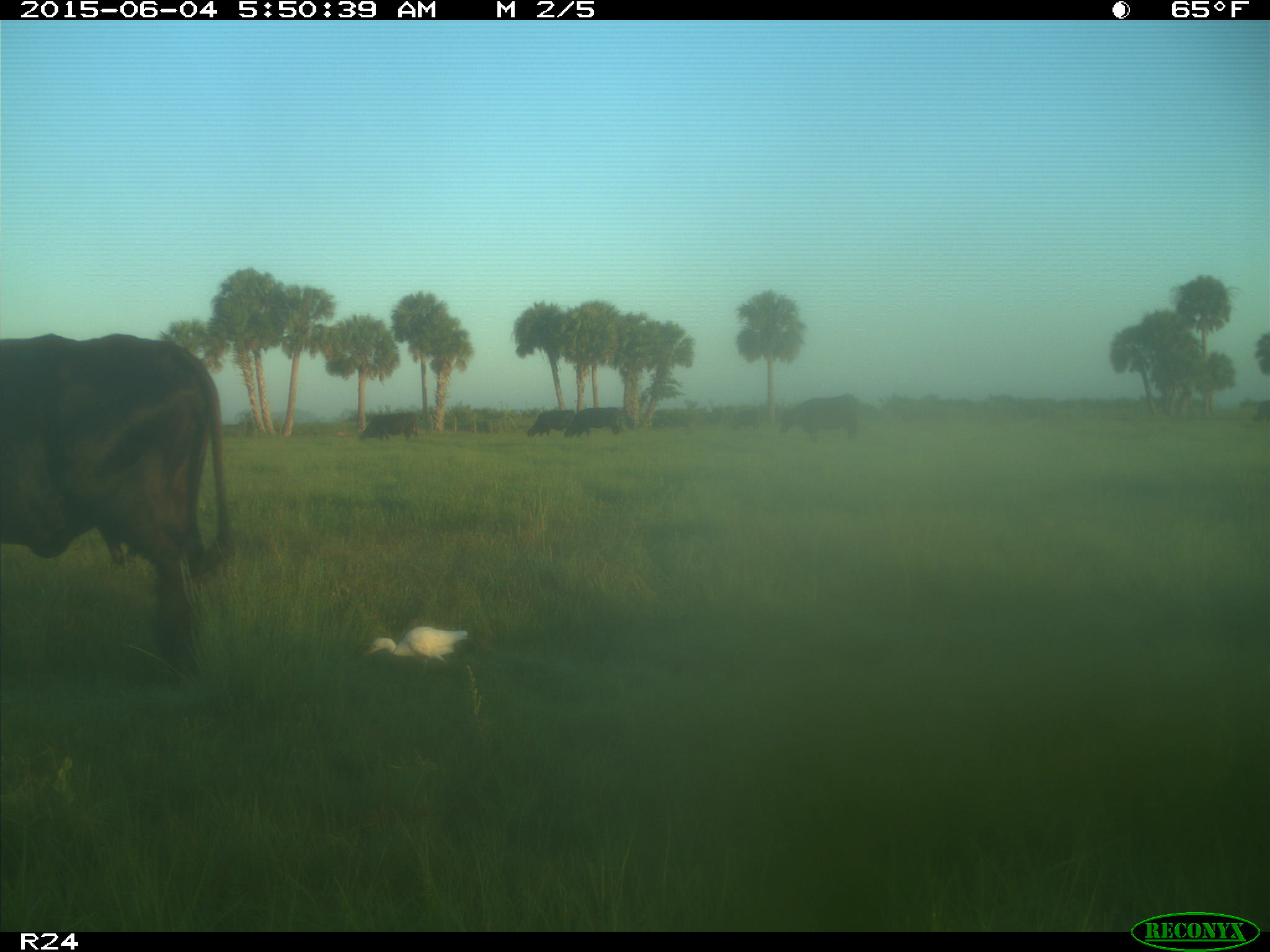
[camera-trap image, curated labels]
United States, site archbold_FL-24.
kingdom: Animalia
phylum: Chordata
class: Mammalia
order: Artiodactyla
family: Bovidae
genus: Bos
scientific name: Bos taurus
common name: domestic cow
Bos taurus (domestic cow).